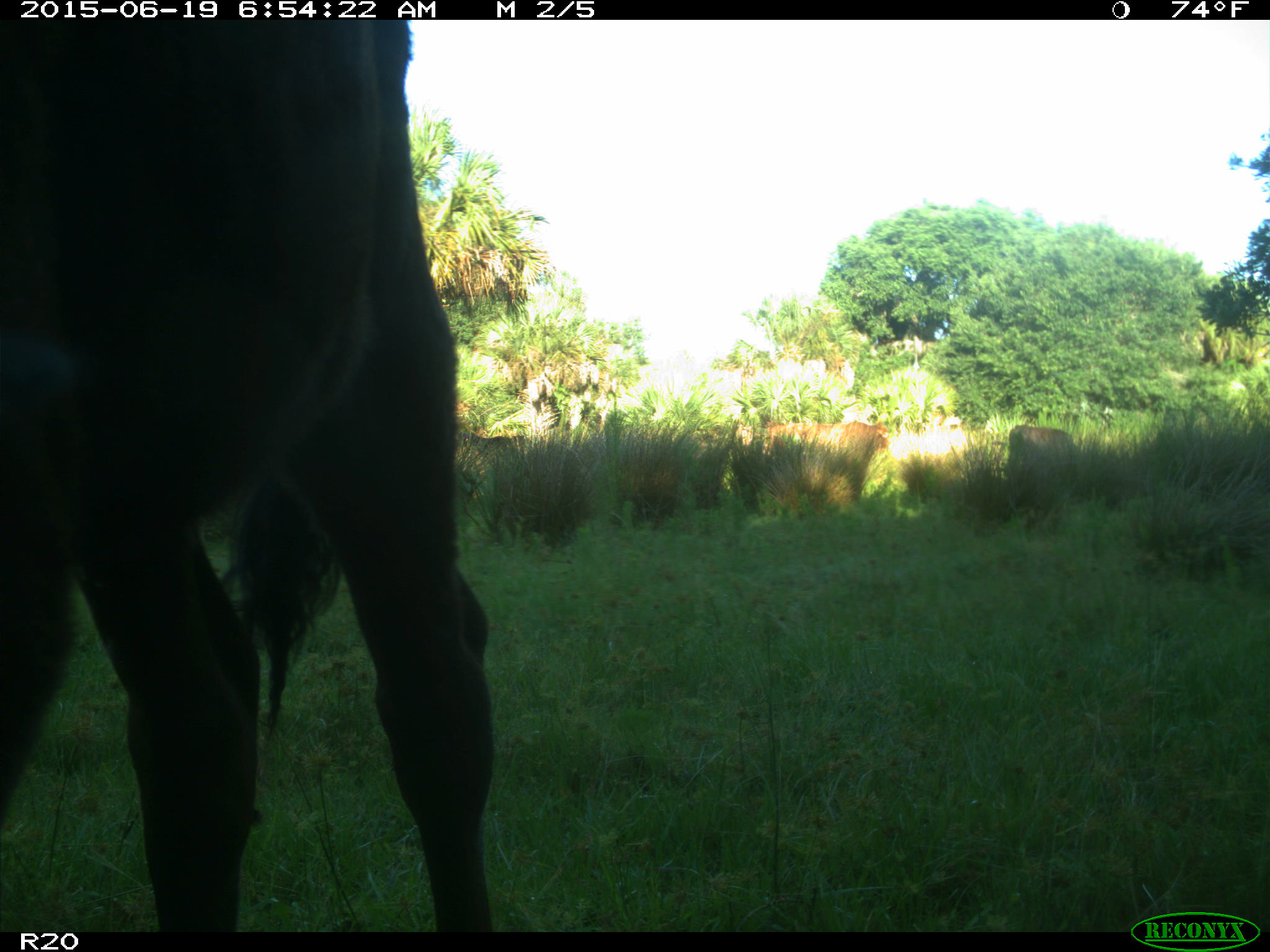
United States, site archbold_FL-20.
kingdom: Animalia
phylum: Chordata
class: Mammalia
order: Artiodactyla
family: Bovidae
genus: Bos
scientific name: Bos taurus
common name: domestic cow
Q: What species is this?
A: Bos taurus (domestic cow).